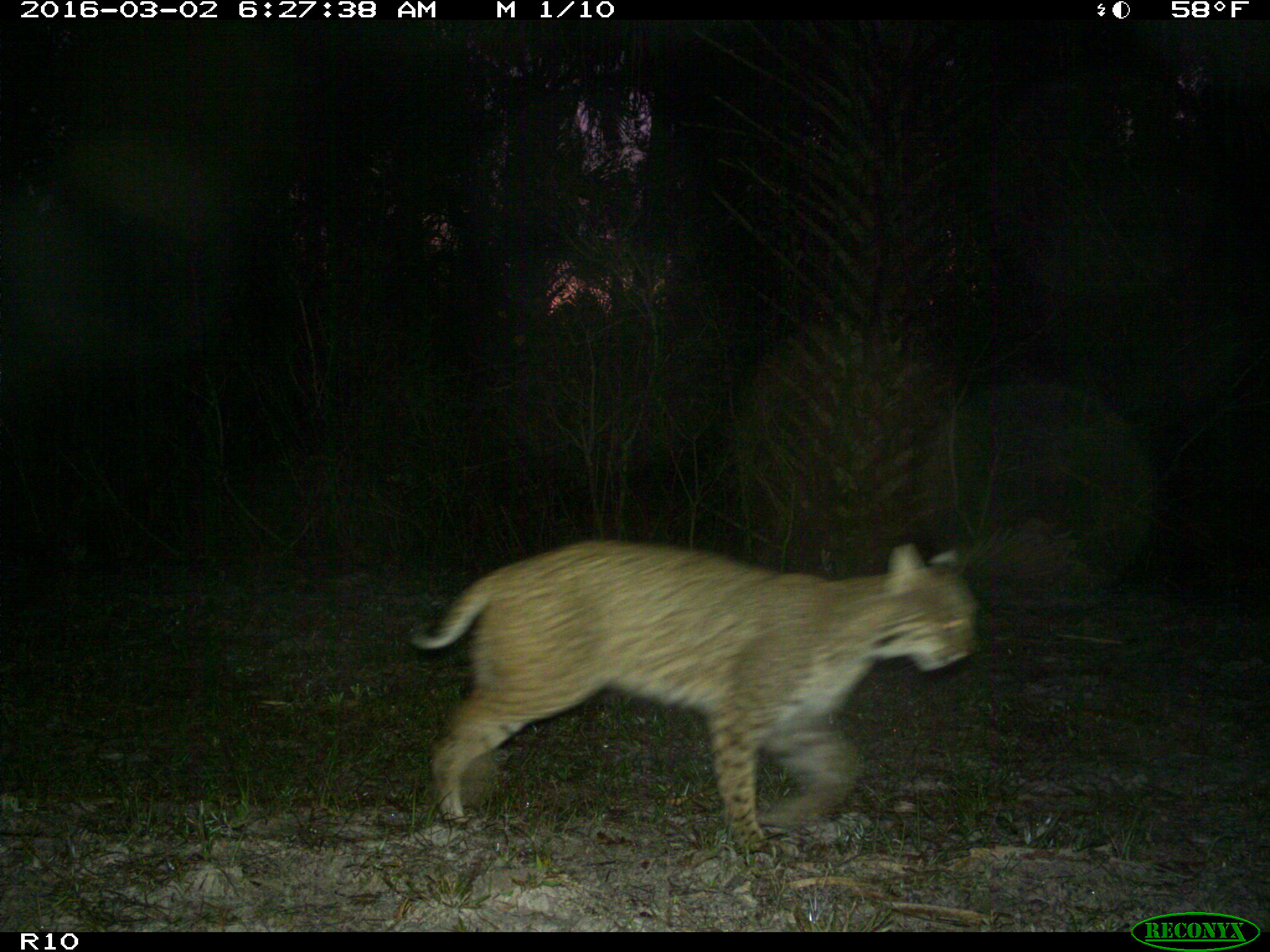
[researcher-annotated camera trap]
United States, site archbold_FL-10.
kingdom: Animalia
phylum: Chordata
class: Mammalia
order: Carnivora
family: Felidae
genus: Lynx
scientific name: Lynx rufus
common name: bobcat